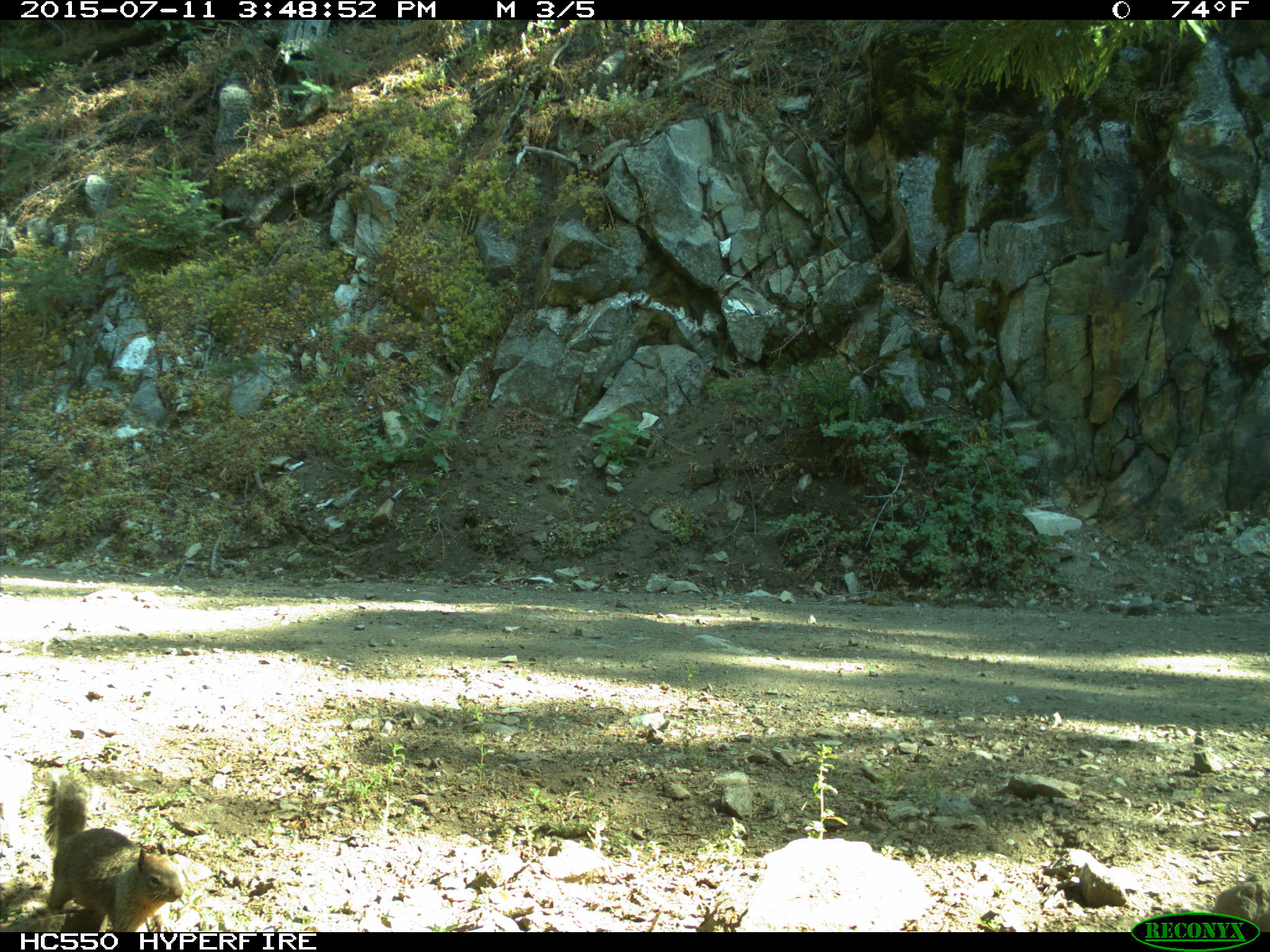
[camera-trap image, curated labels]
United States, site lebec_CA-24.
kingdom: Animalia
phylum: Chordata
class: Mammalia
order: Rodentia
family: Sciuridae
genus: Otospermophilus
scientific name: Otospermophilus beecheyi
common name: california ground squirrel